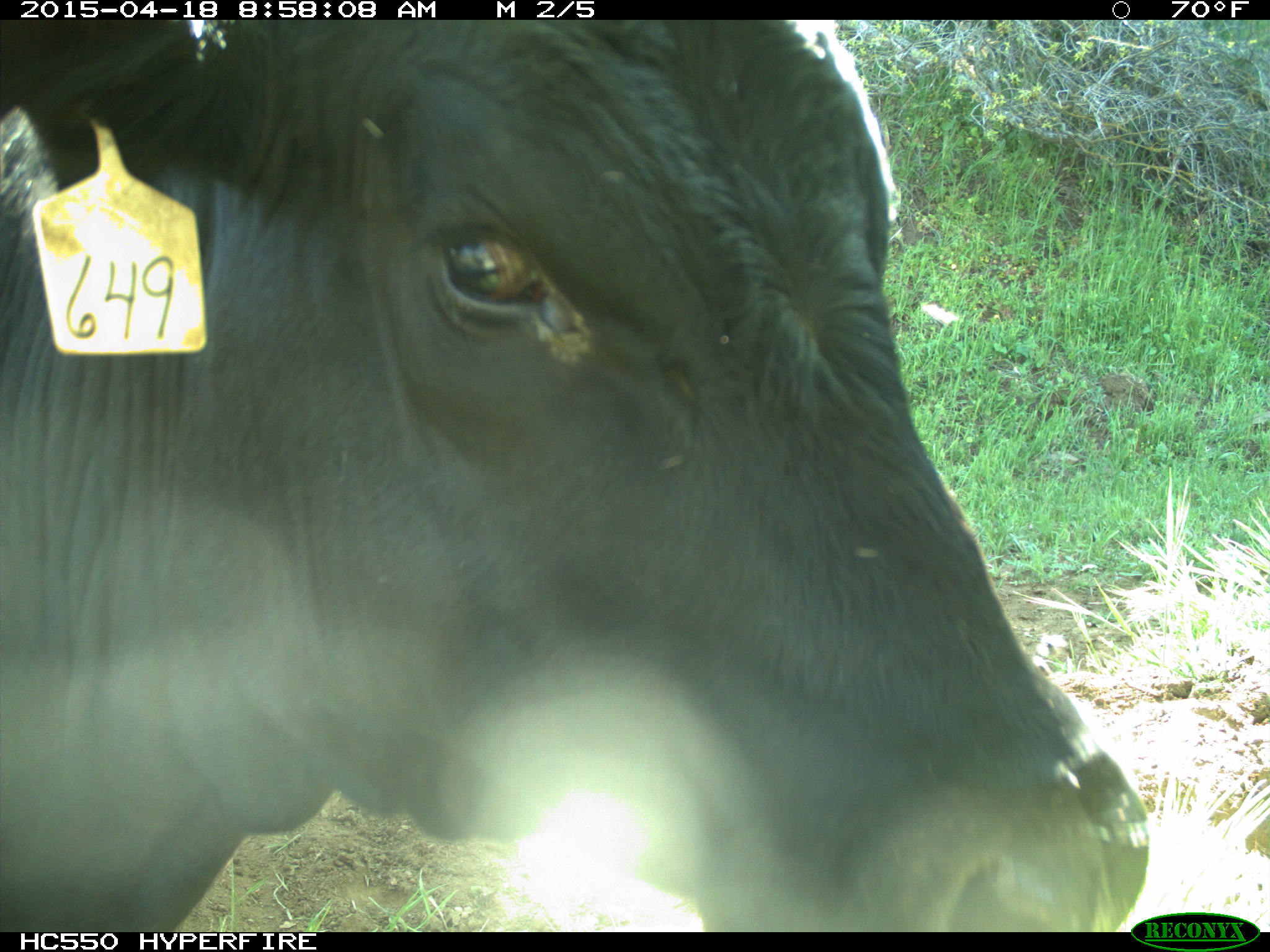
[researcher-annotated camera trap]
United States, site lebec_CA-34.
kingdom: Animalia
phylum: Chordata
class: Mammalia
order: Artiodactyla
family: Bovidae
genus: Bos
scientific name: Bos taurus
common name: domestic cow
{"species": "Bos taurus (domestic cow)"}